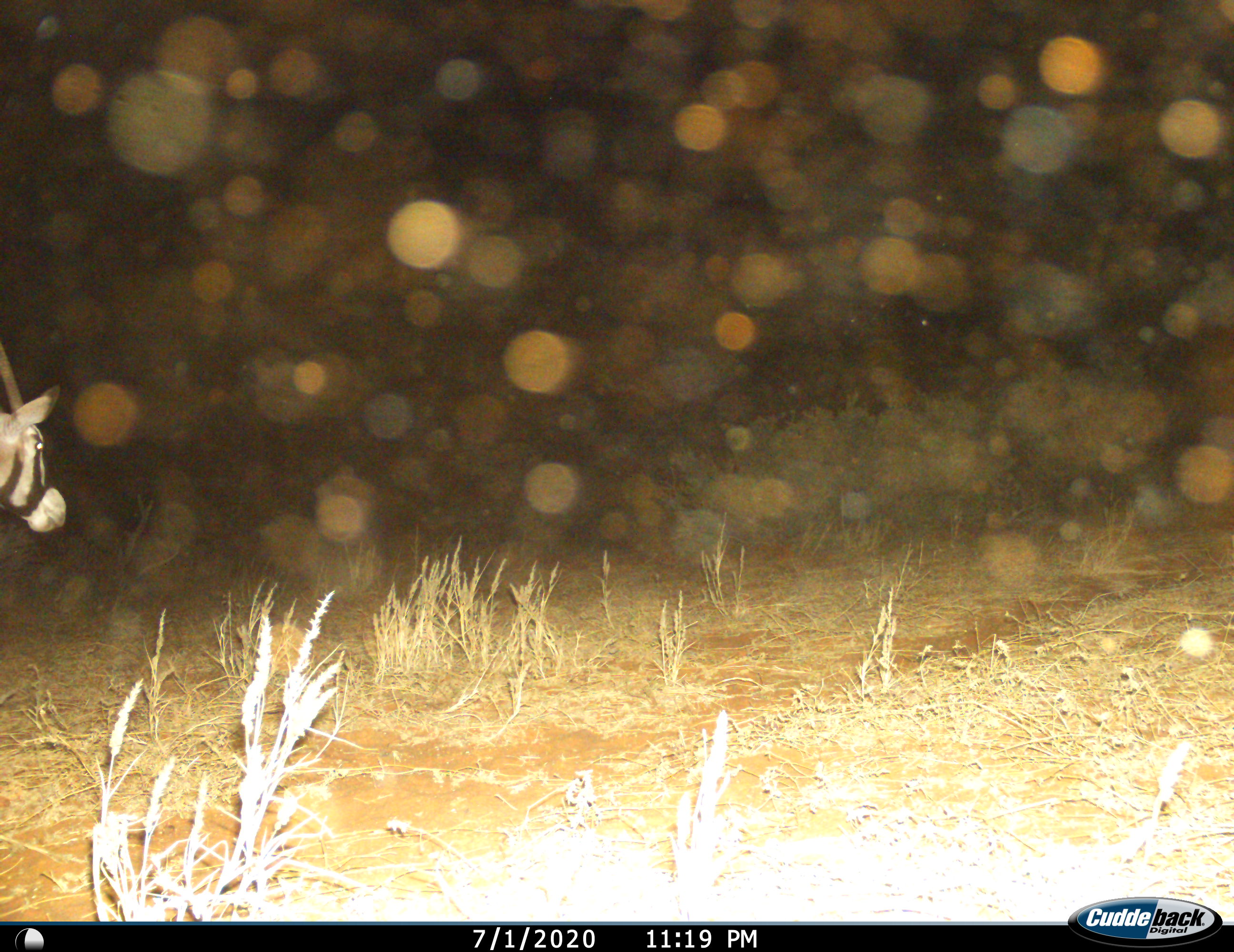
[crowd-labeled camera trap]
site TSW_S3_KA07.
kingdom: Animalia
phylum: Chordata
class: Mammalia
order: Artiodactyla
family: Bovidae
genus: Oryx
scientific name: Oryx gazella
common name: gemsbok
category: oryx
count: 1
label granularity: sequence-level